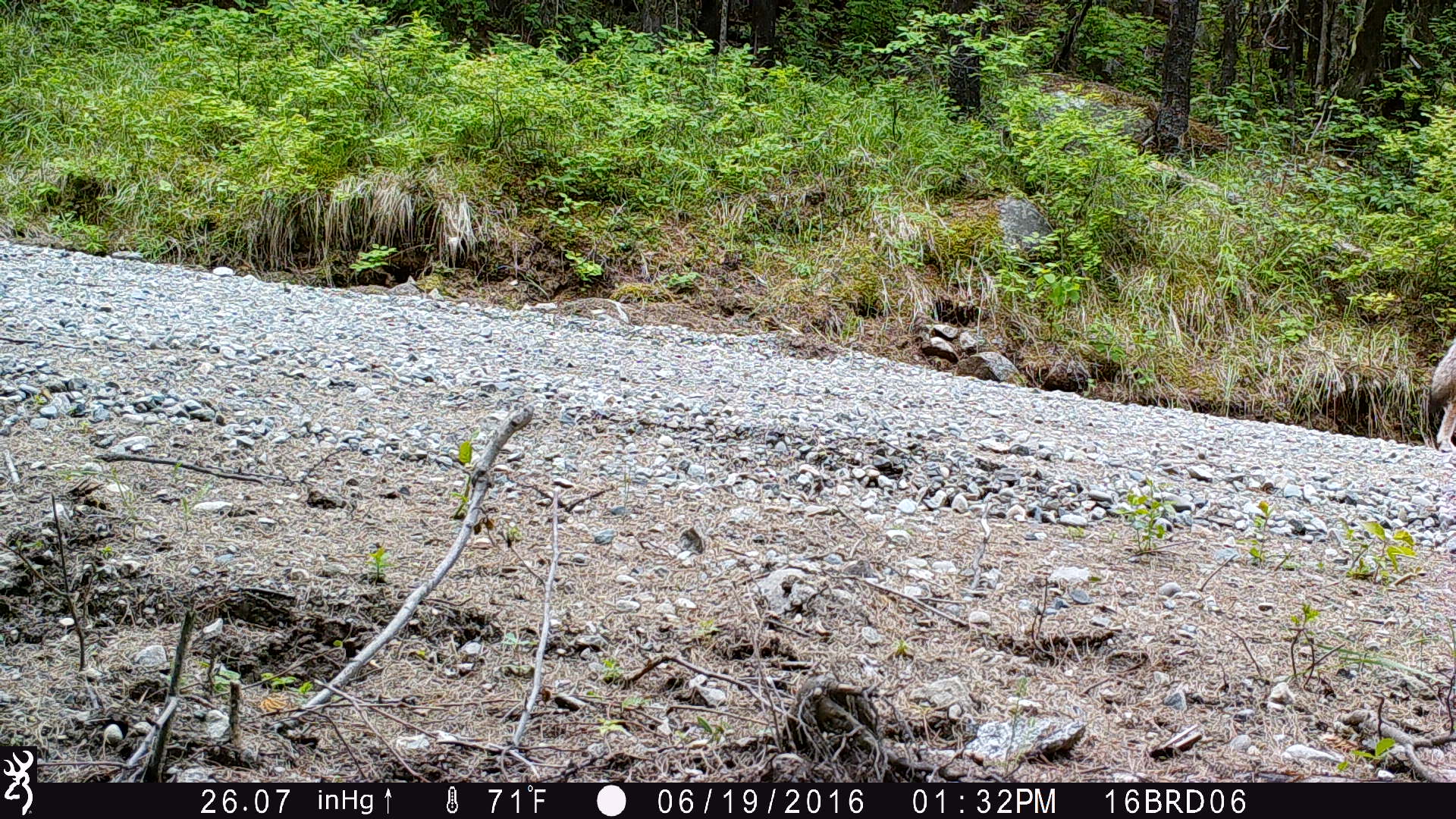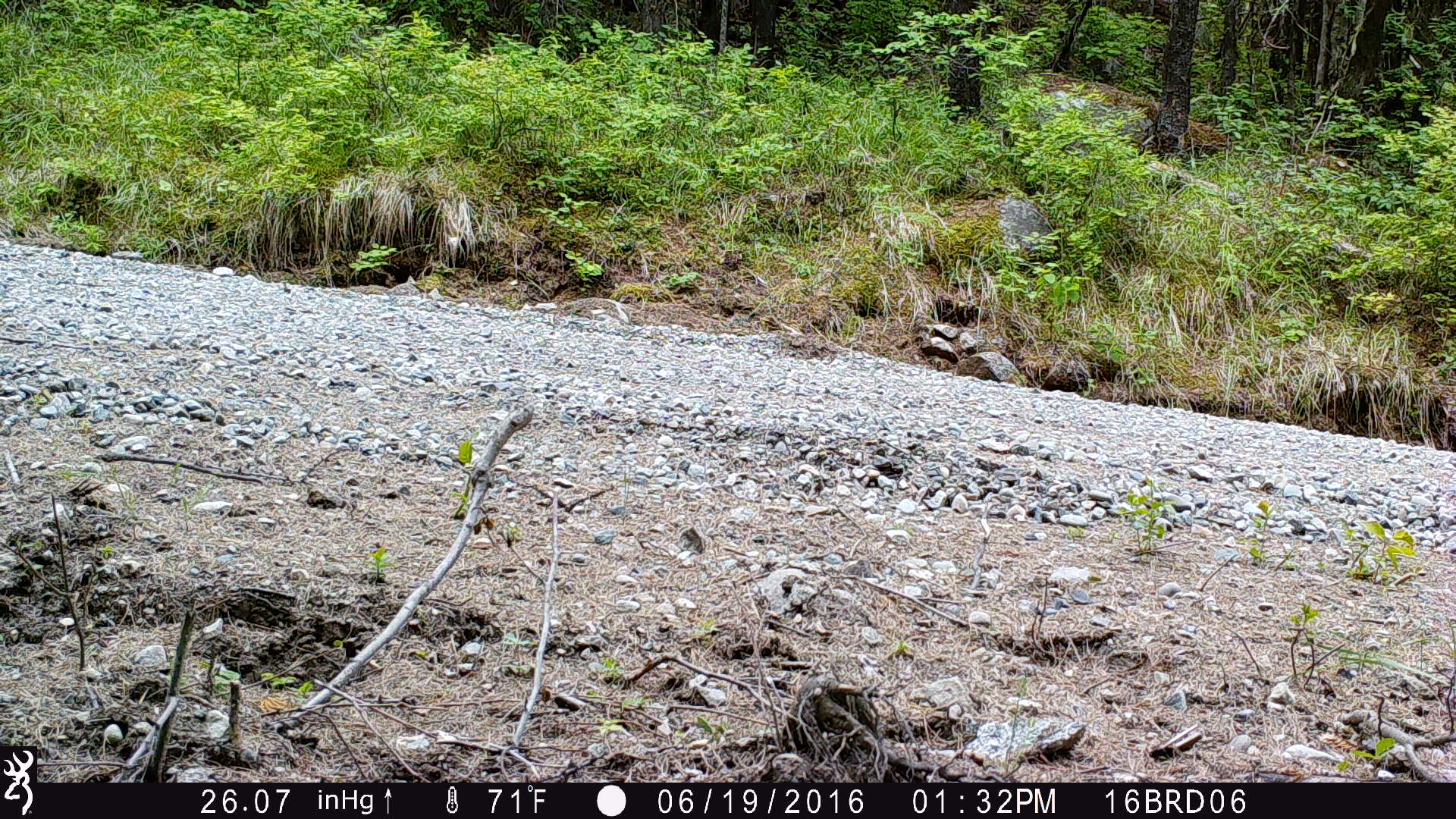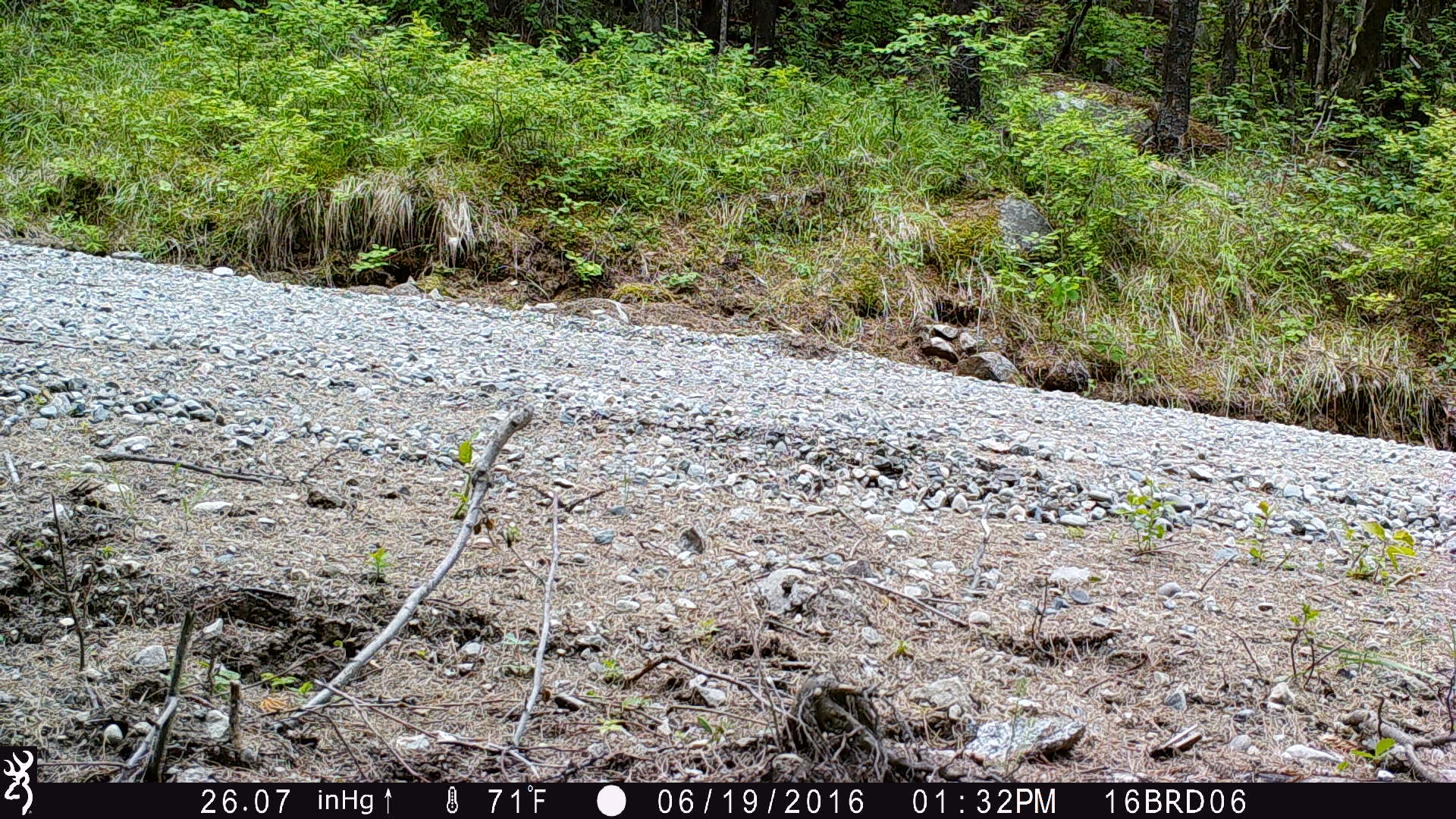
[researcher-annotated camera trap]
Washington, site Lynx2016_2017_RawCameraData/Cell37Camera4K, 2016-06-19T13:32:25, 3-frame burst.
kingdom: Animalia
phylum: Chordata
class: Mammalia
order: Carnivora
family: Canidae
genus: Canis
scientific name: Canis latrans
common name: coyote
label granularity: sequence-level